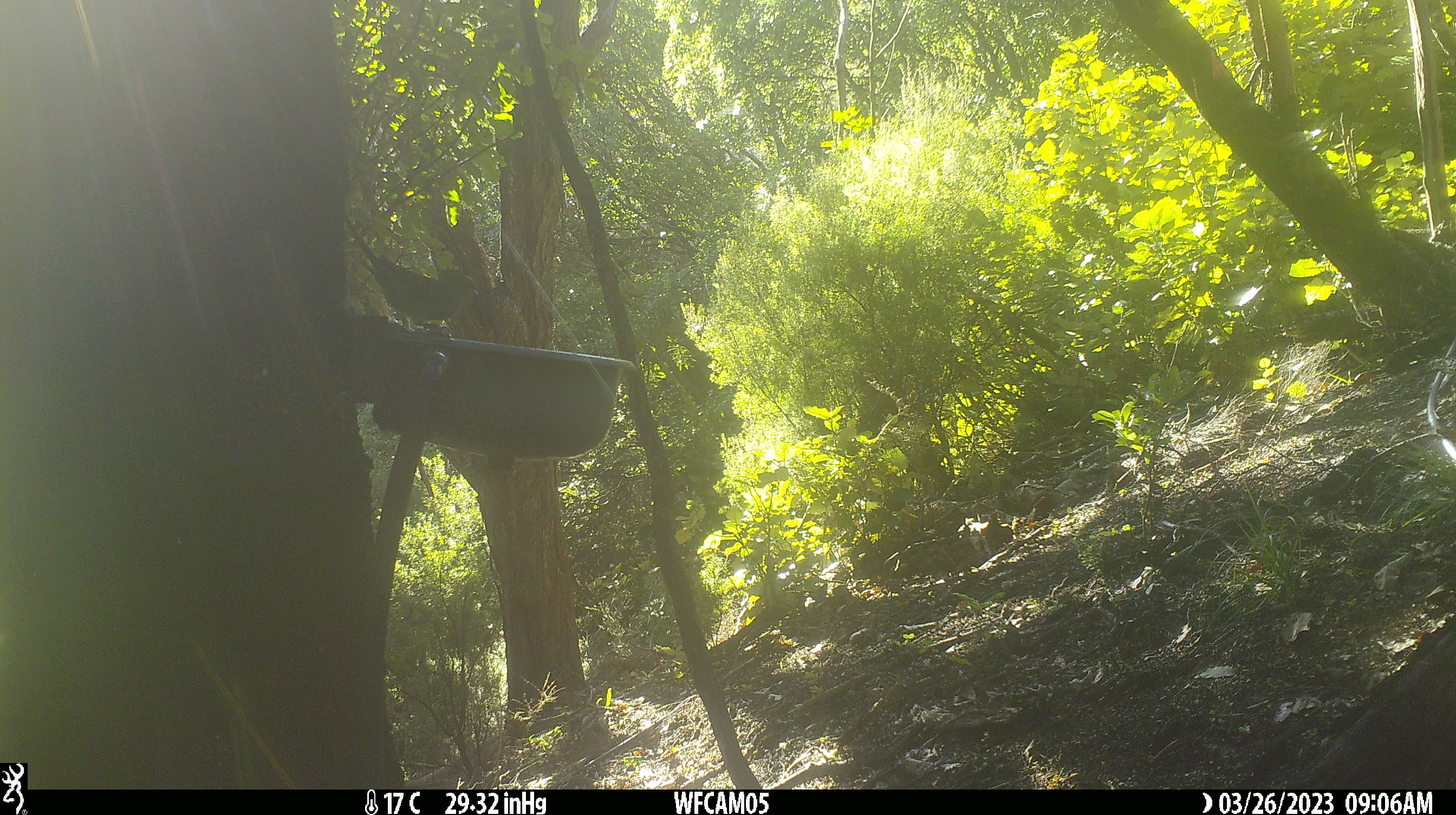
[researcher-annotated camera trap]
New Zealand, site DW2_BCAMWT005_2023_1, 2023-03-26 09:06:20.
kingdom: Animalia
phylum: Chordata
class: Aves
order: Psittaciformes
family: Psittaculidae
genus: Cyanoramphus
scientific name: Cyanoramphus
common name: parakeet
Parakeet (Cyanoramphus).